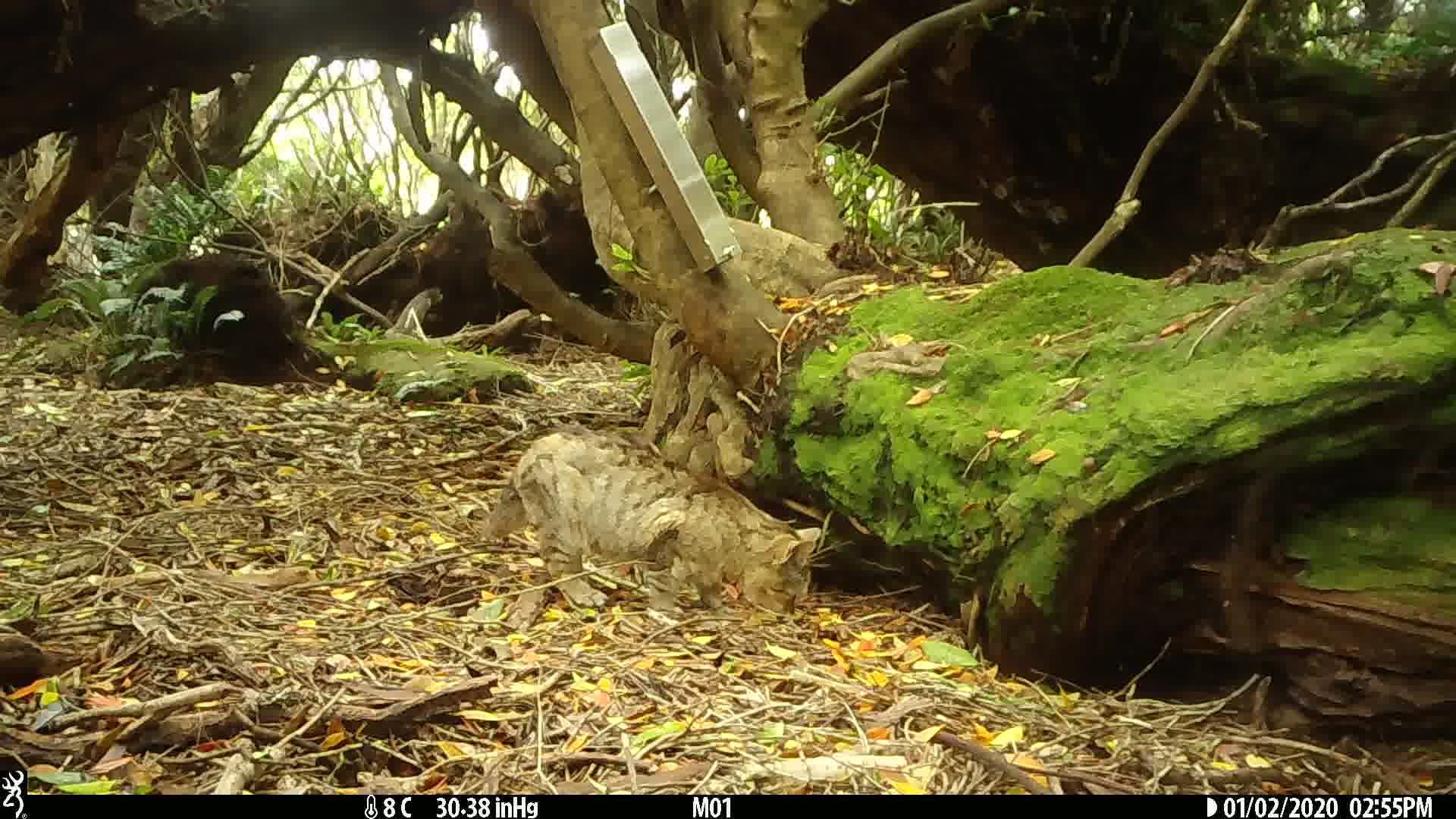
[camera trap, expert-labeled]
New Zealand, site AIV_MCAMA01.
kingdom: Animalia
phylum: Chordata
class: Mammalia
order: Carnivora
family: Felidae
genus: Felis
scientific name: Felis catus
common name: domestic cat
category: cat